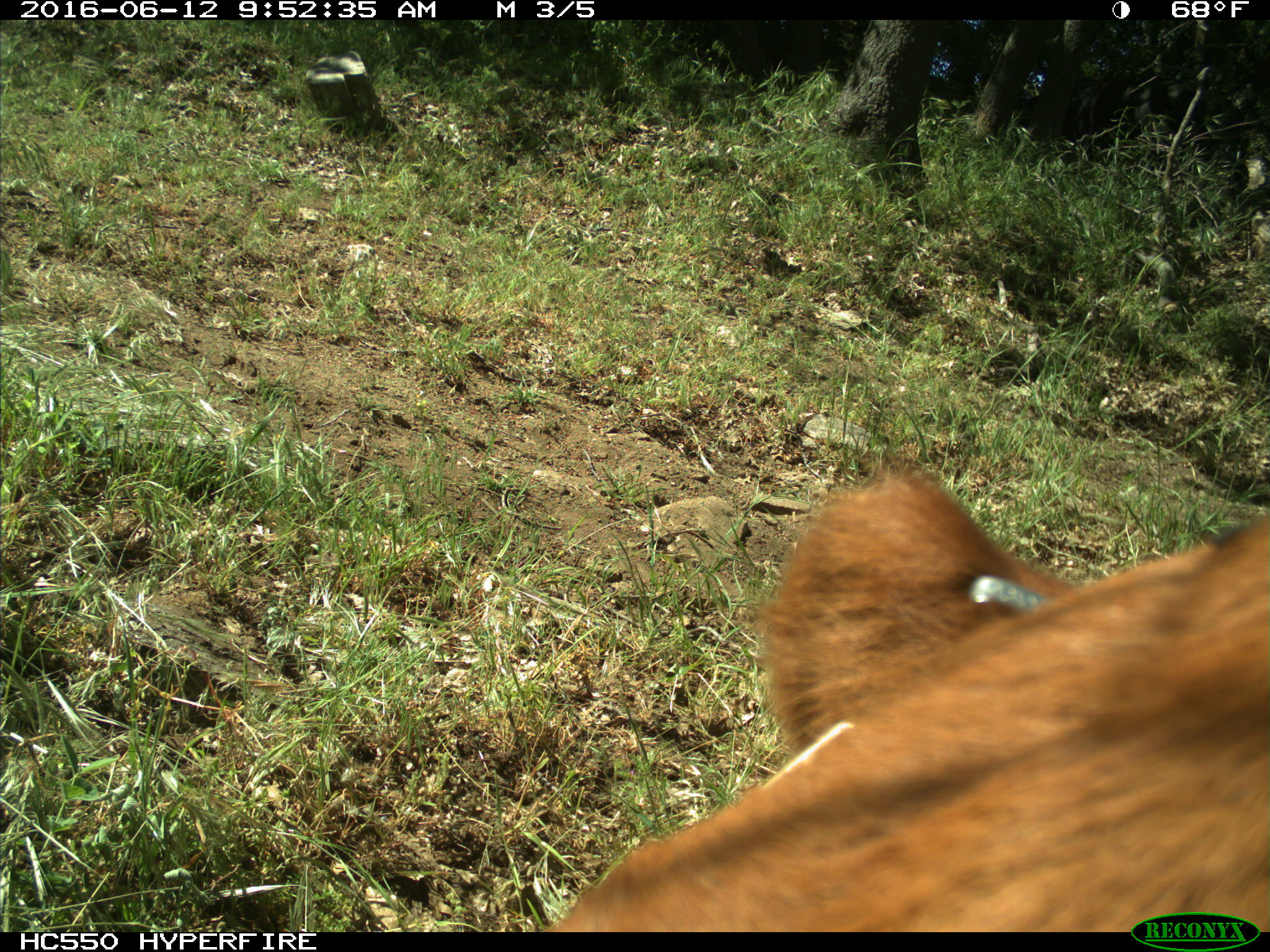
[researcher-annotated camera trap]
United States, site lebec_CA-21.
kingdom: Animalia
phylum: Chordata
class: Mammalia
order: Artiodactyla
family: Bovidae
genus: Bos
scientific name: Bos taurus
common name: domestic cow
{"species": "Bos taurus (domestic cow)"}